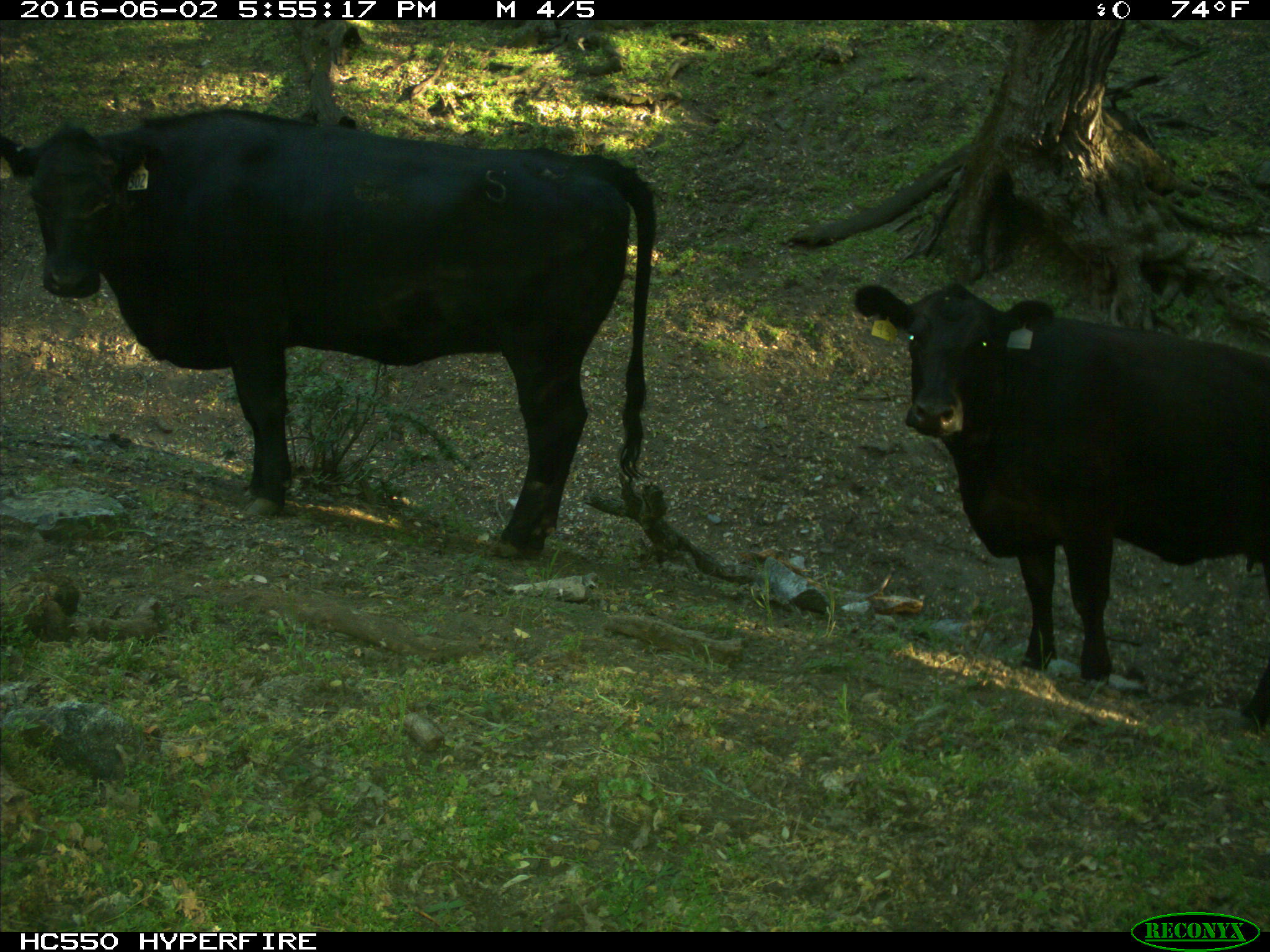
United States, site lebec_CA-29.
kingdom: Animalia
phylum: Chordata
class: Mammalia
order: Artiodactyla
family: Bovidae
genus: Bos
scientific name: Bos taurus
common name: domestic cow